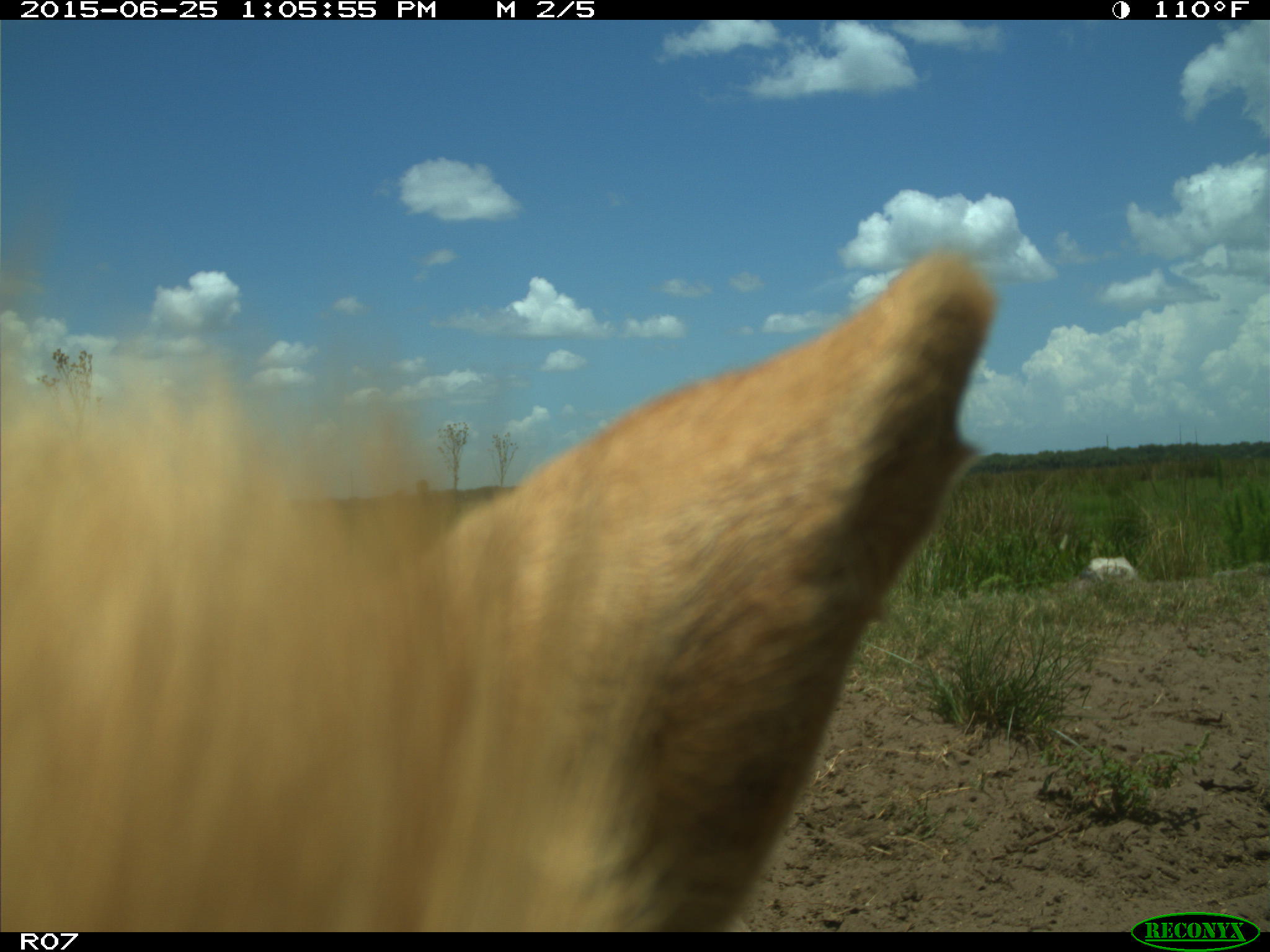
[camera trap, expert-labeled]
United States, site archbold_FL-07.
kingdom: Animalia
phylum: Chordata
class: Mammalia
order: Artiodactyla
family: Bovidae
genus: Bos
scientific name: Bos taurus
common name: domestic cow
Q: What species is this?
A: Bos taurus (domestic cow).